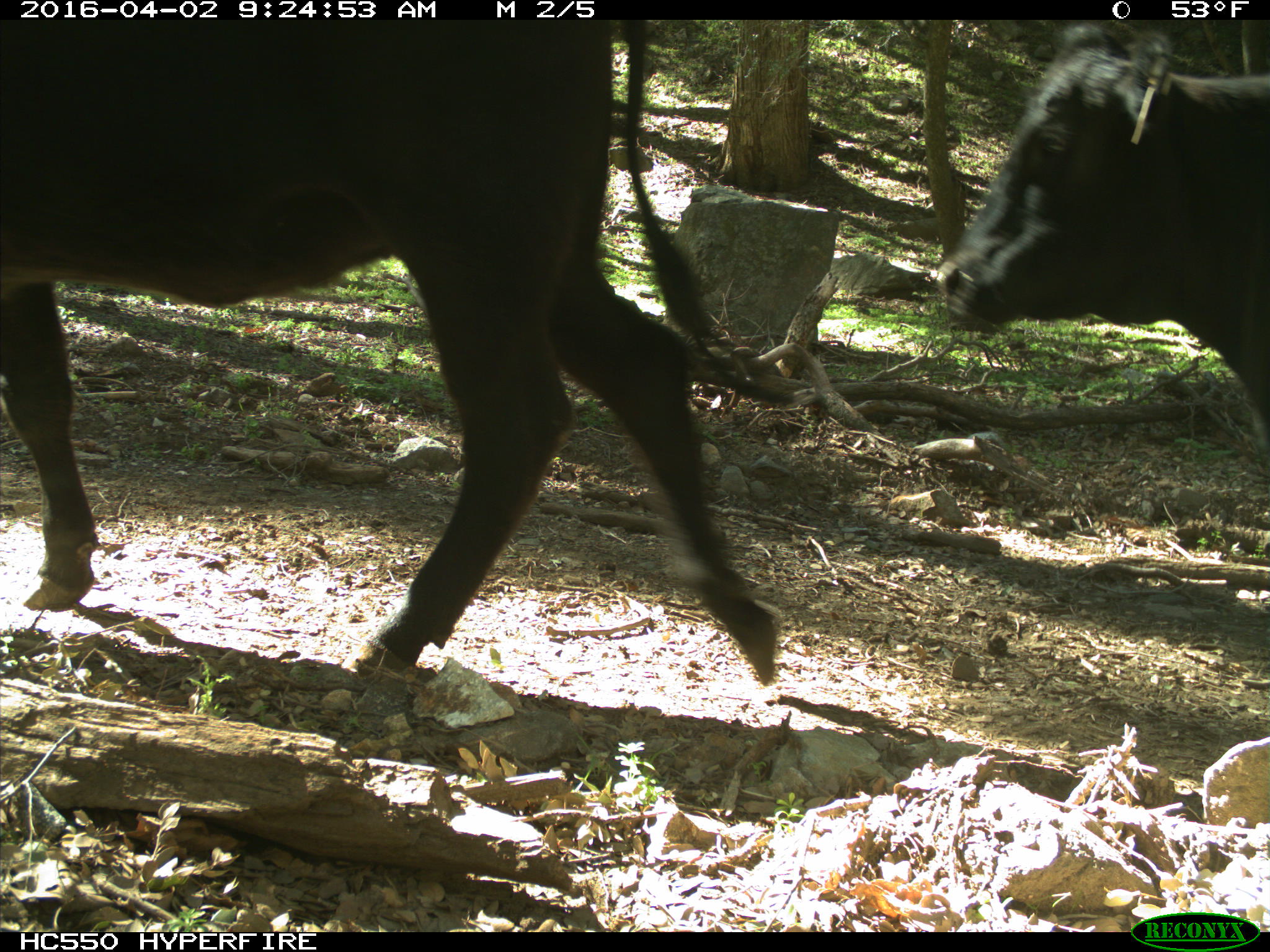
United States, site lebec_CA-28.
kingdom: Animalia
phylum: Chordata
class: Mammalia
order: Artiodactyla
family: Bovidae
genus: Bos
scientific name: Bos taurus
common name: domestic cow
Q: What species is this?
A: Bos taurus (domestic cow).